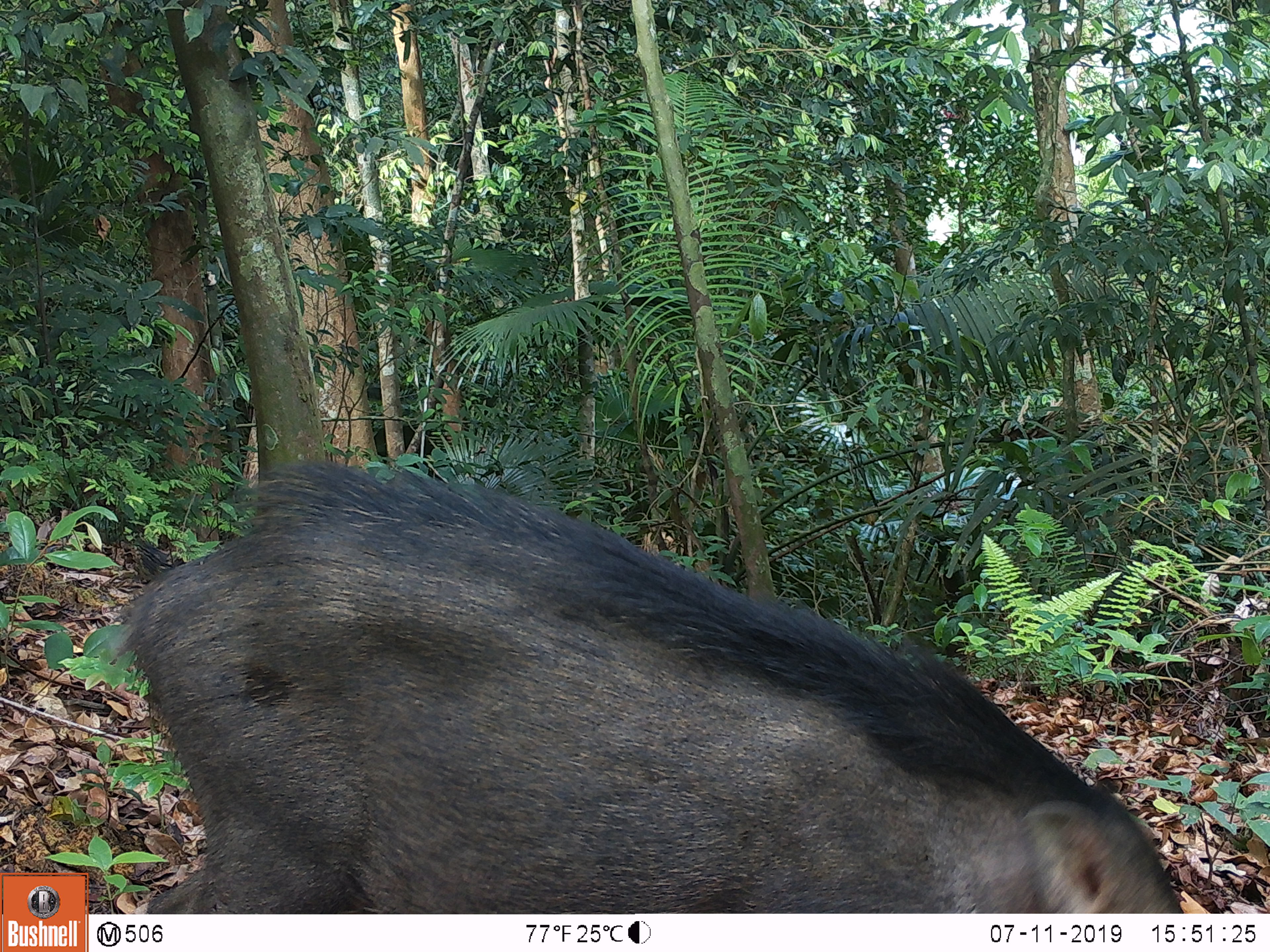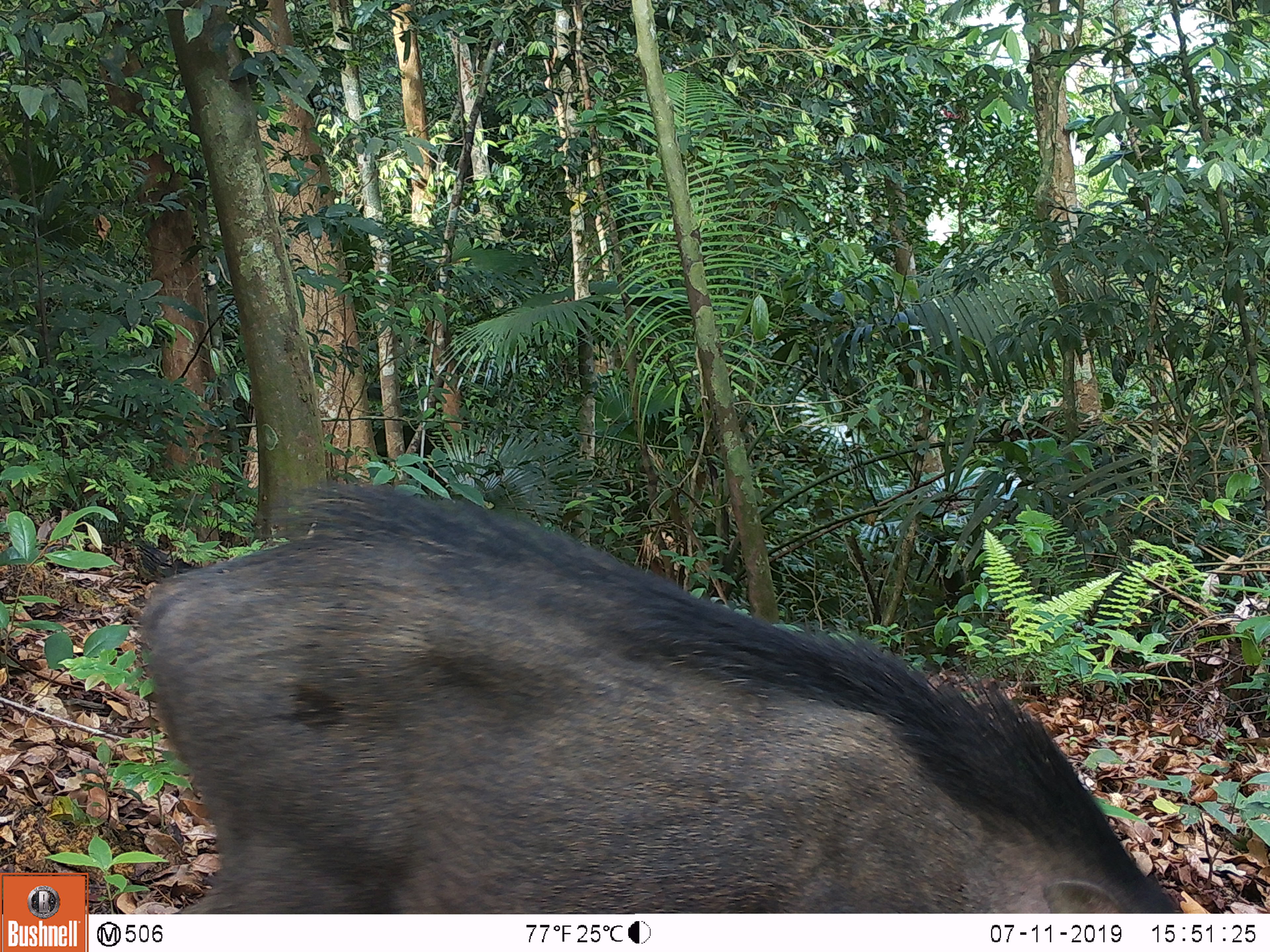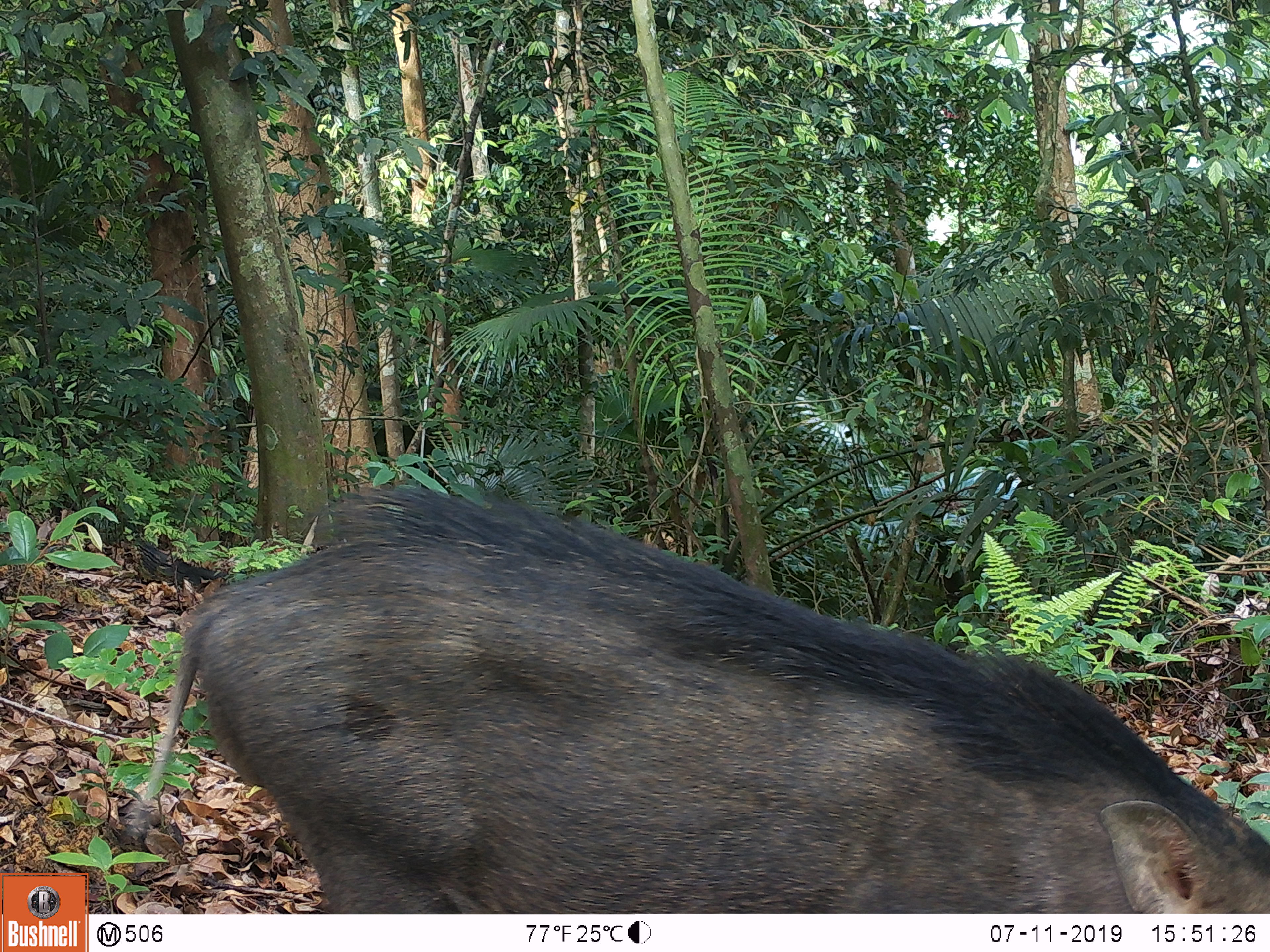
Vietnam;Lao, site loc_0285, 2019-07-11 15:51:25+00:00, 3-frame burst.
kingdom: Animalia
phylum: Chordata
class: Mammalia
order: Artiodactyla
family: Suidae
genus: Sus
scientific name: Sus scrofa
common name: eurasian wild pig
Eurasian wild pig (Sus scrofa). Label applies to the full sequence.